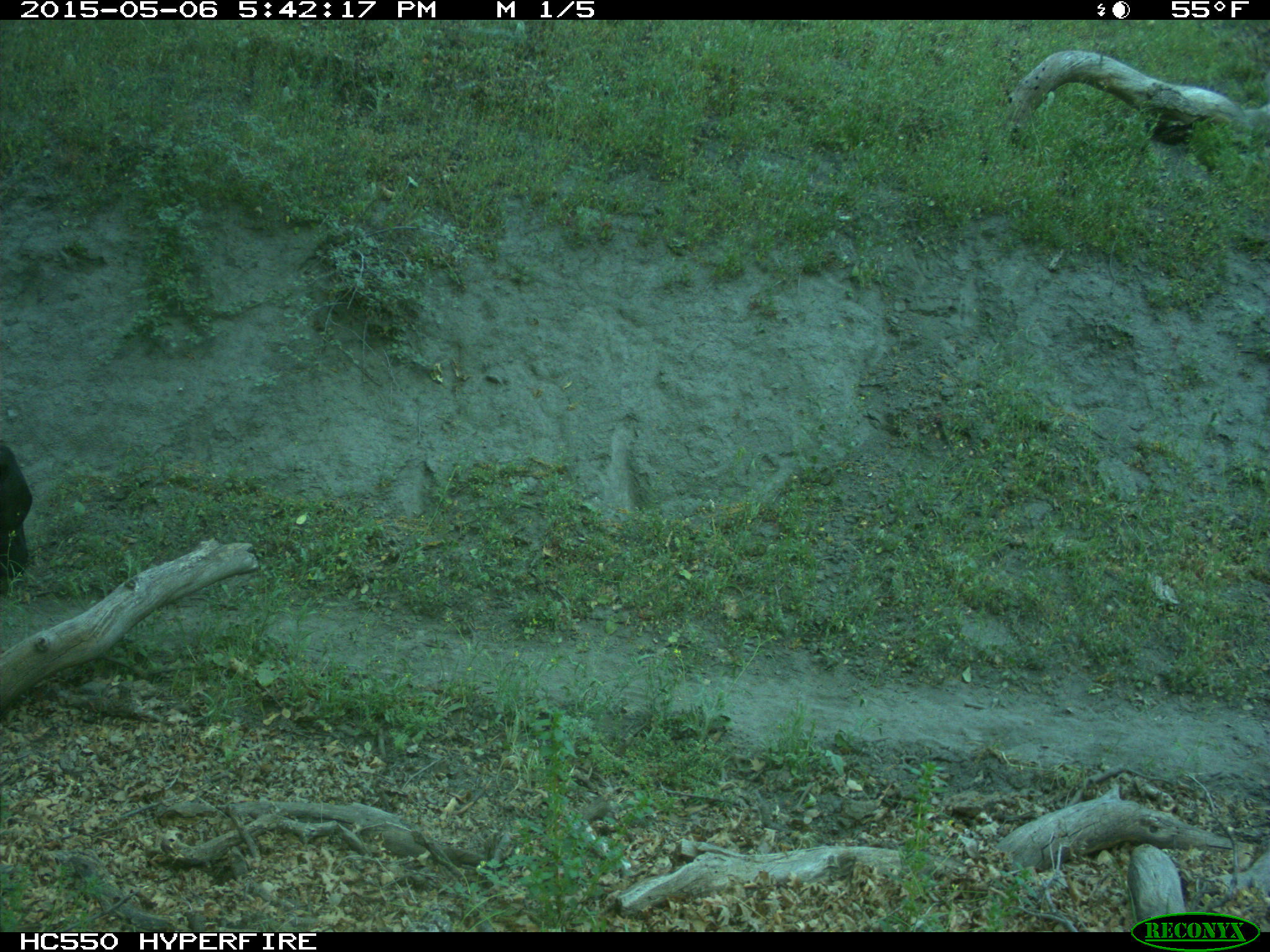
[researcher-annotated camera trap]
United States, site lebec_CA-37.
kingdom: Animalia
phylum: Chordata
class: Mammalia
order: Artiodactyla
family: Bovidae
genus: Bos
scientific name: Bos taurus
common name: domestic cow